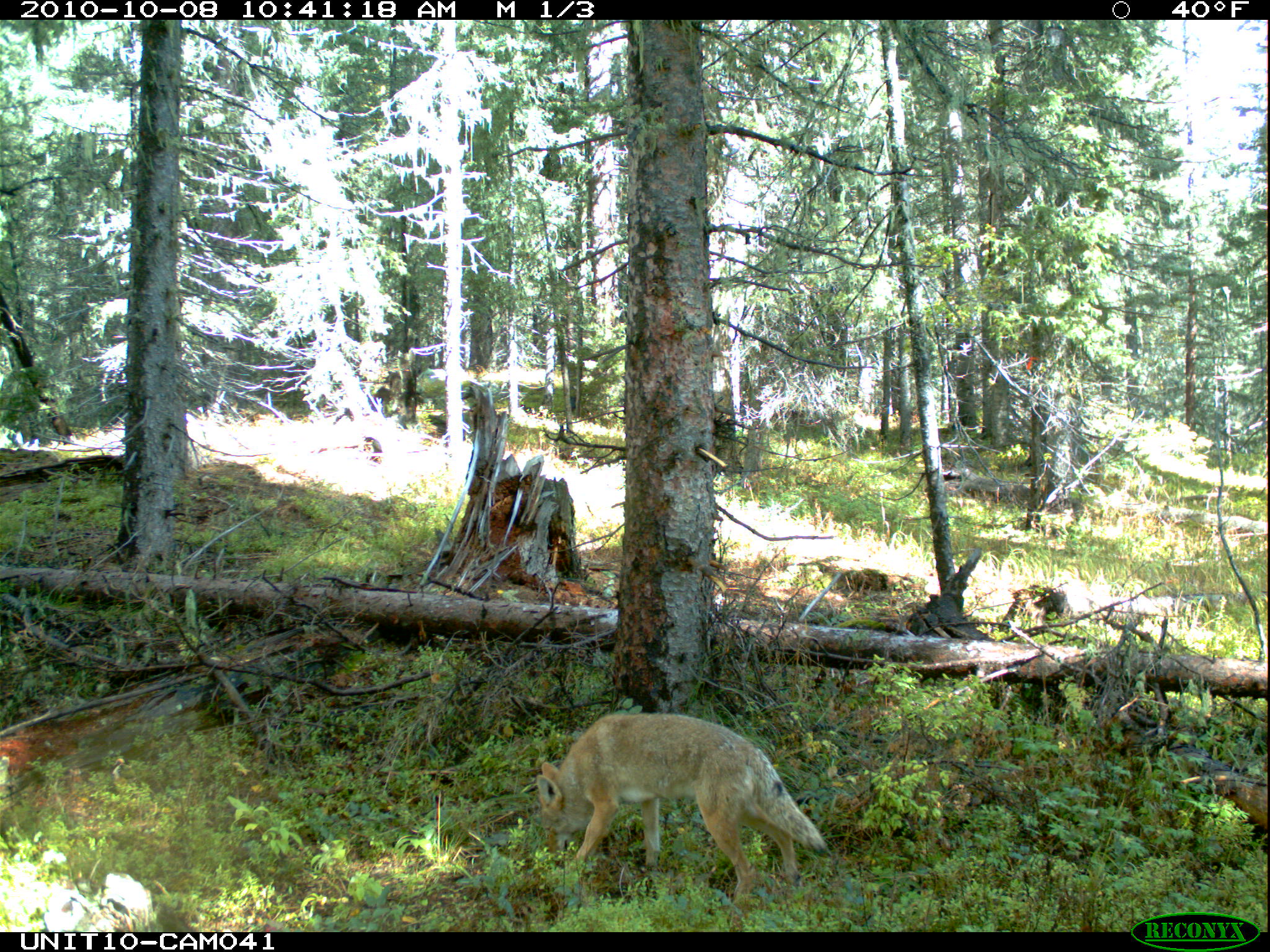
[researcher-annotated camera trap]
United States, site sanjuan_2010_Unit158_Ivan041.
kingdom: Animalia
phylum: Chordata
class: Mammalia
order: Carnivora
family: Canidae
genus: Canis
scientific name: Canis latrans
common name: coyote